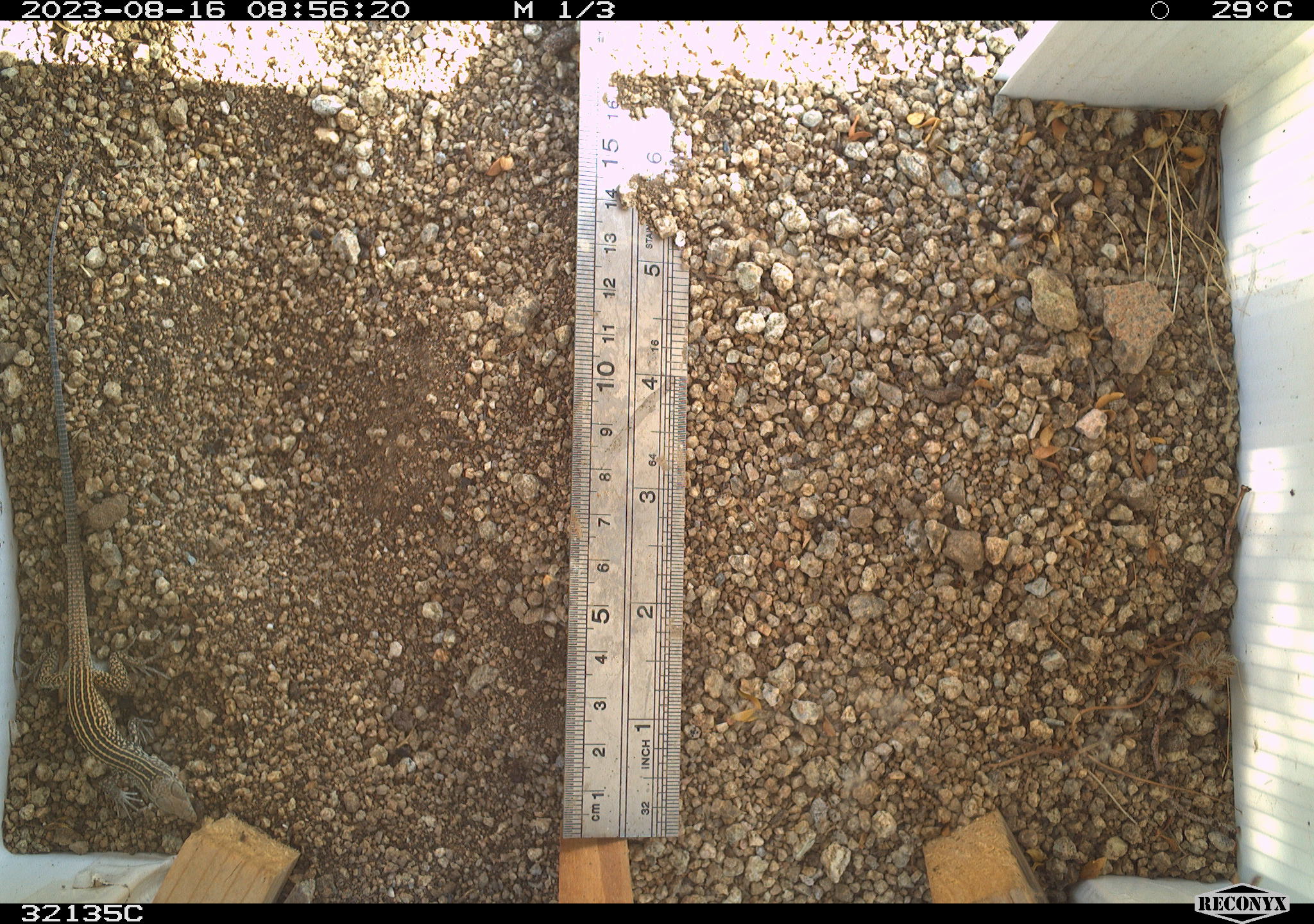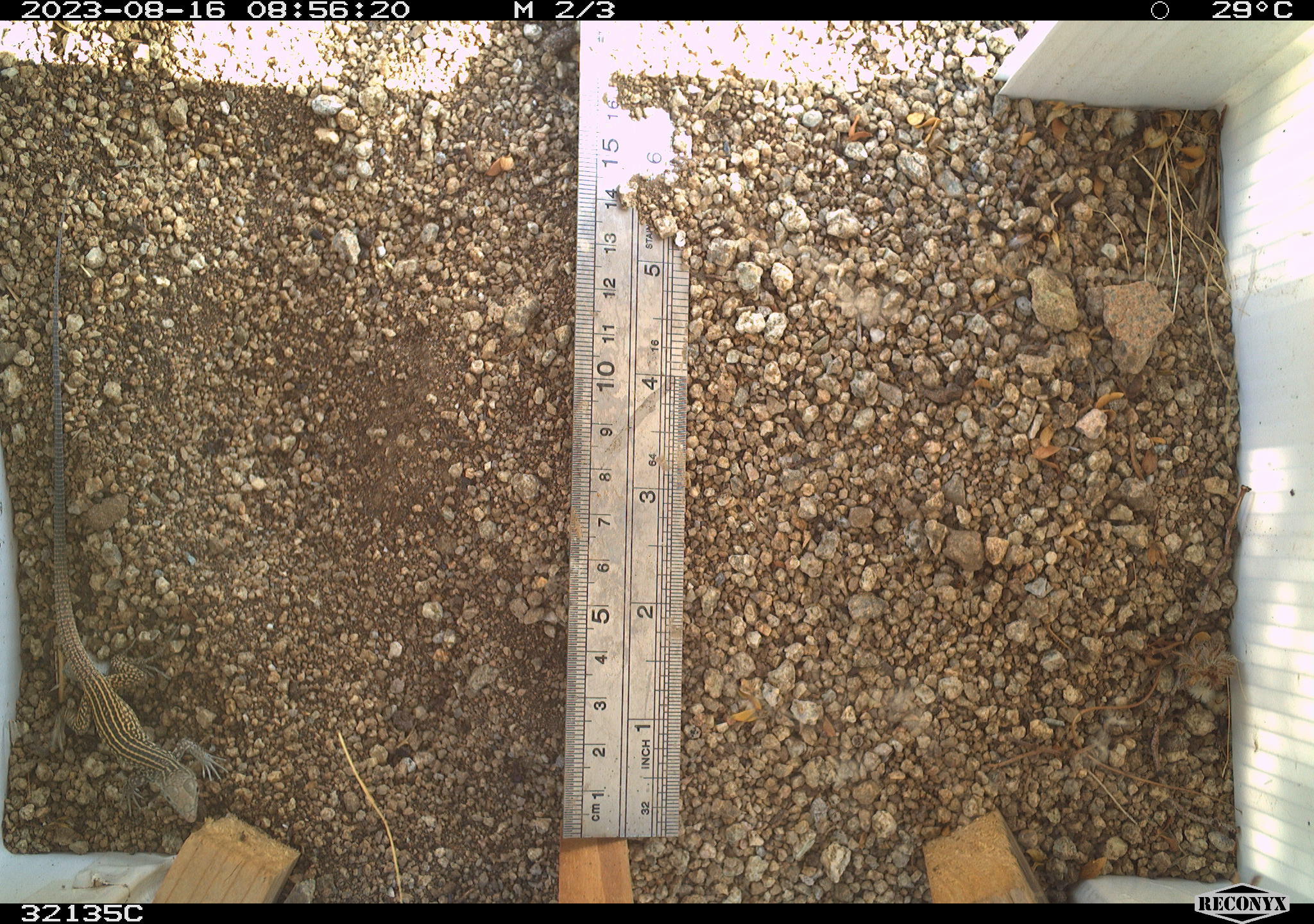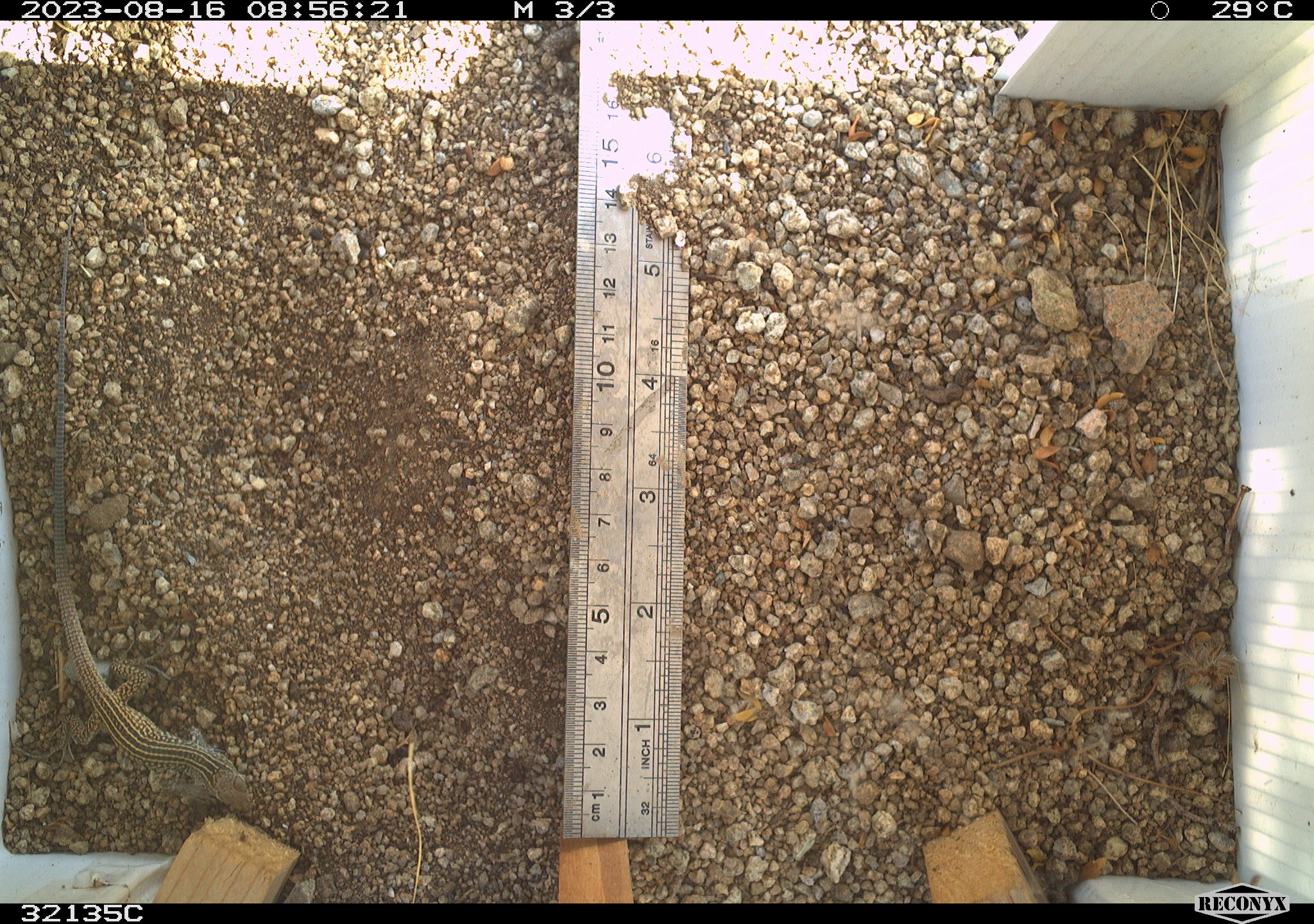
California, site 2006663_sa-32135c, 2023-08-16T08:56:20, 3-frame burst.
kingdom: Animalia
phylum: Chordata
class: Reptilia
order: Squamata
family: Teiidae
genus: Aspidoscelis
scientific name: Aspidoscelis tigris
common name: western whiptail